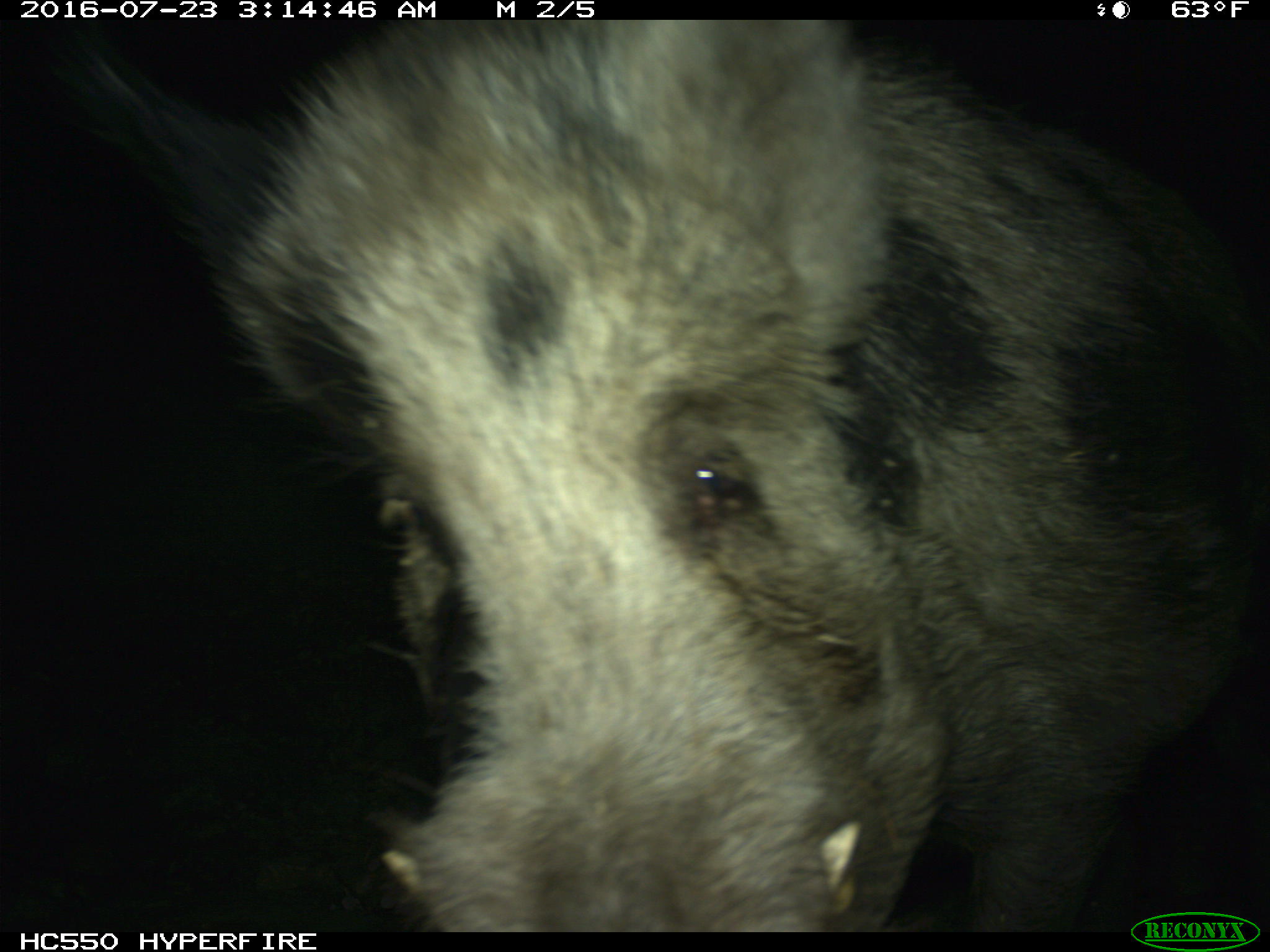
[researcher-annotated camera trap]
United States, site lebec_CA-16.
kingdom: Animalia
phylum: Chordata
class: Mammalia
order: Artiodactyla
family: Suidae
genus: Sus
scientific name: Sus scrofa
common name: wild boar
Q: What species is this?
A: Sus scrofa (wild boar).